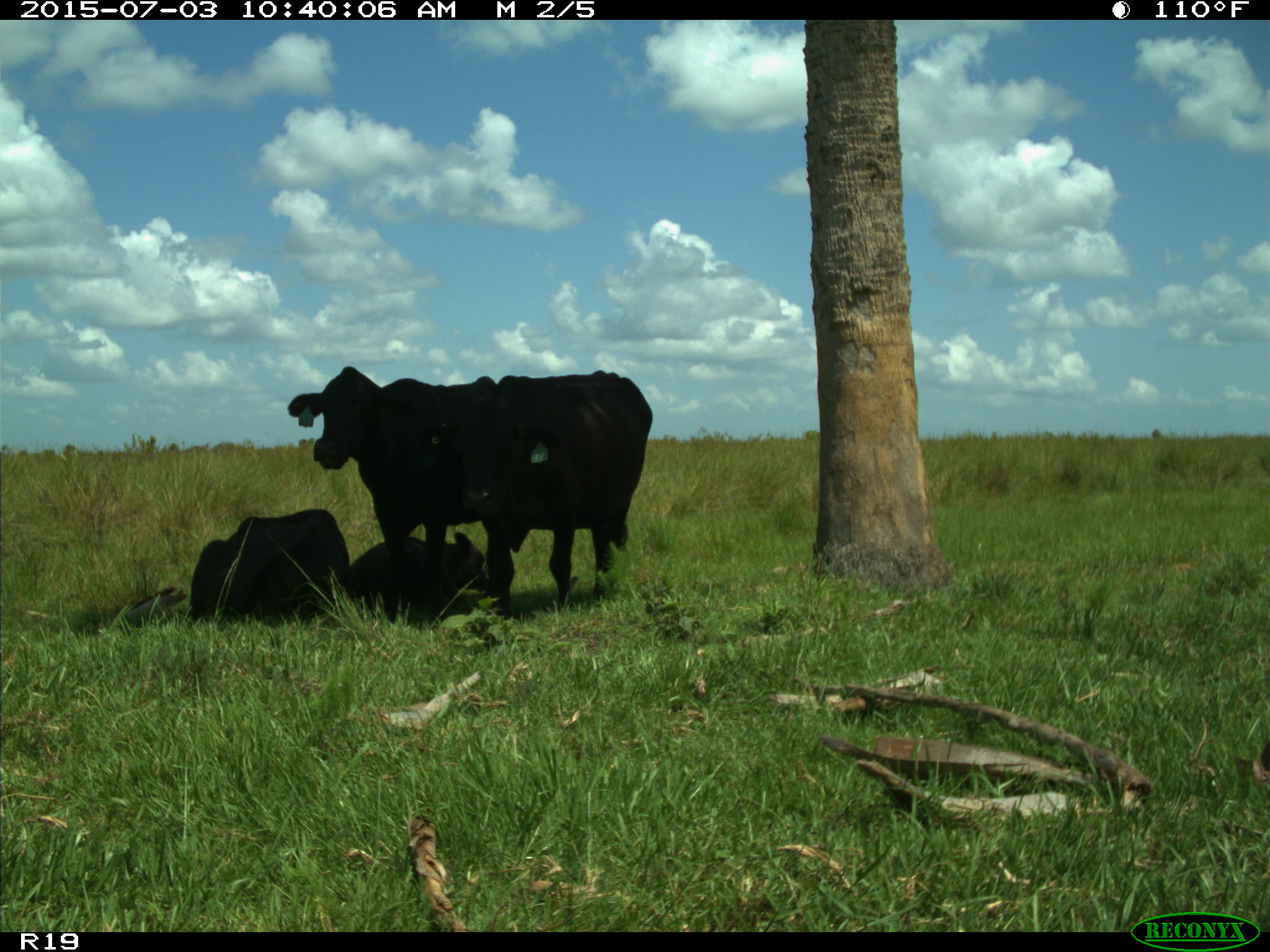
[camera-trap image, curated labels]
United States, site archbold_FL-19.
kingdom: Animalia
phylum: Chordata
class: Mammalia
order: Artiodactyla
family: Bovidae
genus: Bos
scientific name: Bos taurus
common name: domestic cow